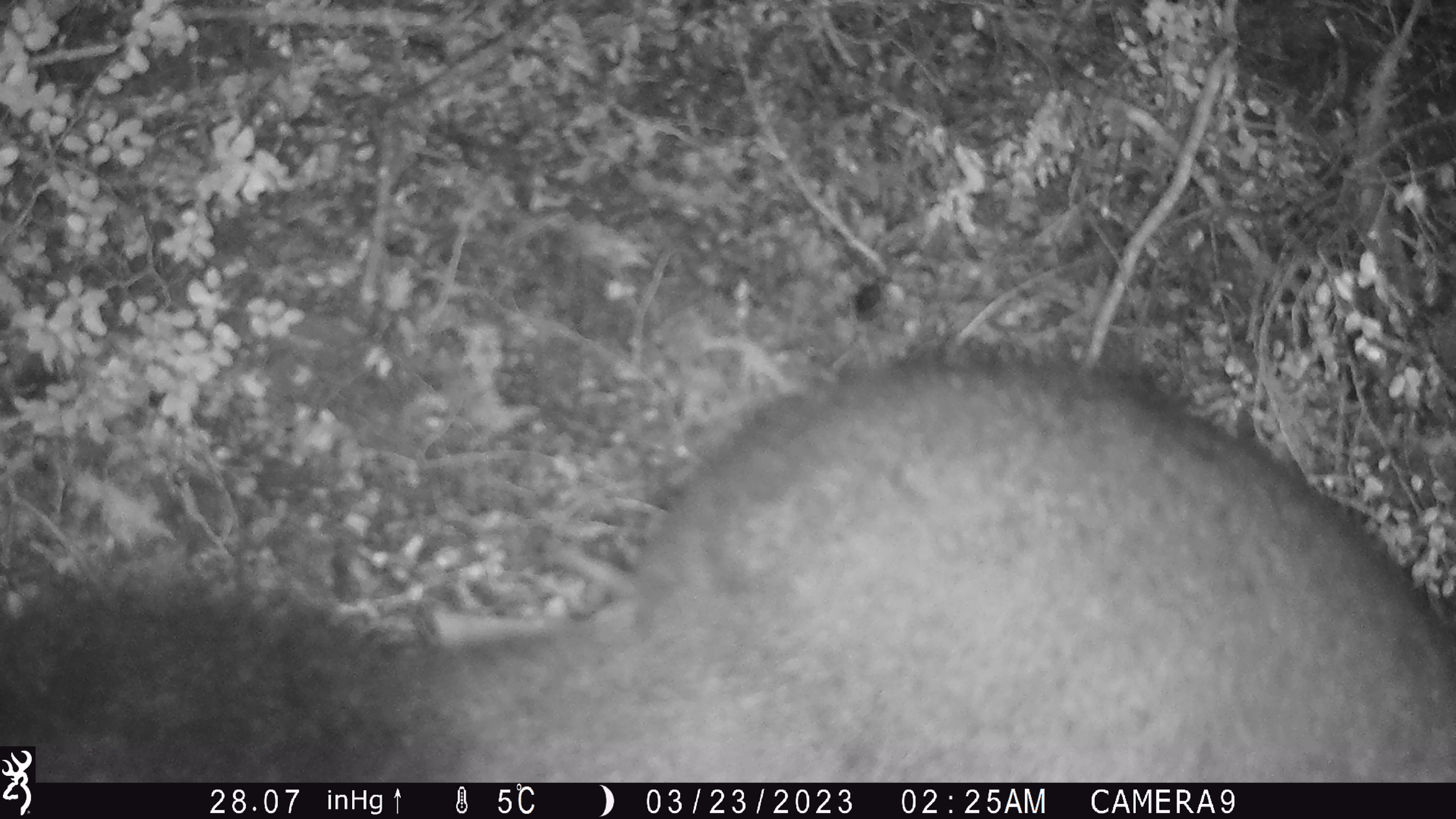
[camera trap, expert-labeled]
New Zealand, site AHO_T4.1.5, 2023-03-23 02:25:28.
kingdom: Animalia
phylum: Chordata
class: Mammalia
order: Carnivora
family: Mustelidae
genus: Mustela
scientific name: Mustela erminea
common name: stoat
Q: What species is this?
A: Stoat (Mustela erminea).